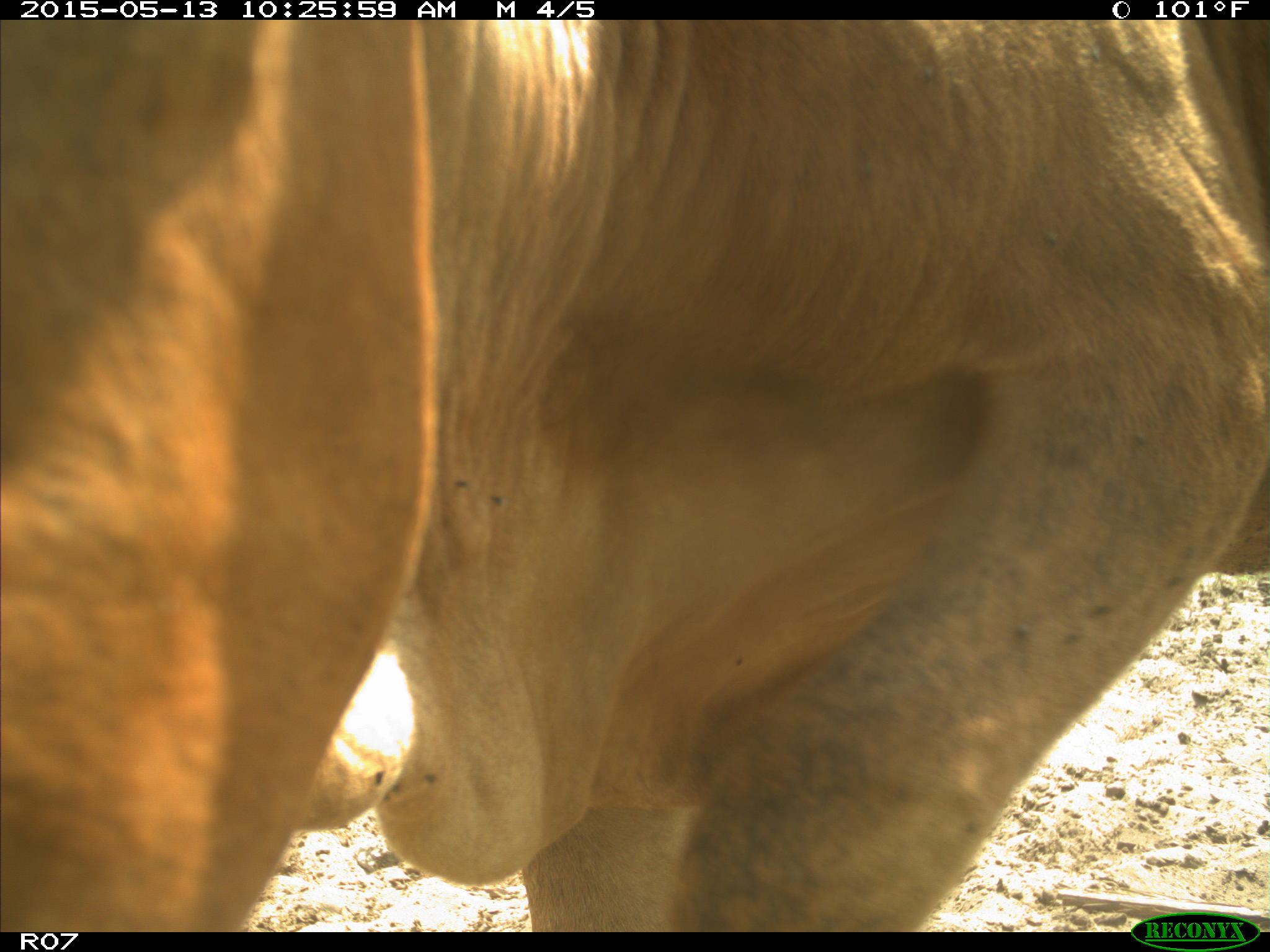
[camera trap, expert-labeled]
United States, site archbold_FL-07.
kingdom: Animalia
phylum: Chordata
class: Mammalia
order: Artiodactyla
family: Bovidae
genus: Bos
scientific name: Bos taurus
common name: domestic cow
Bos taurus (domestic cow).